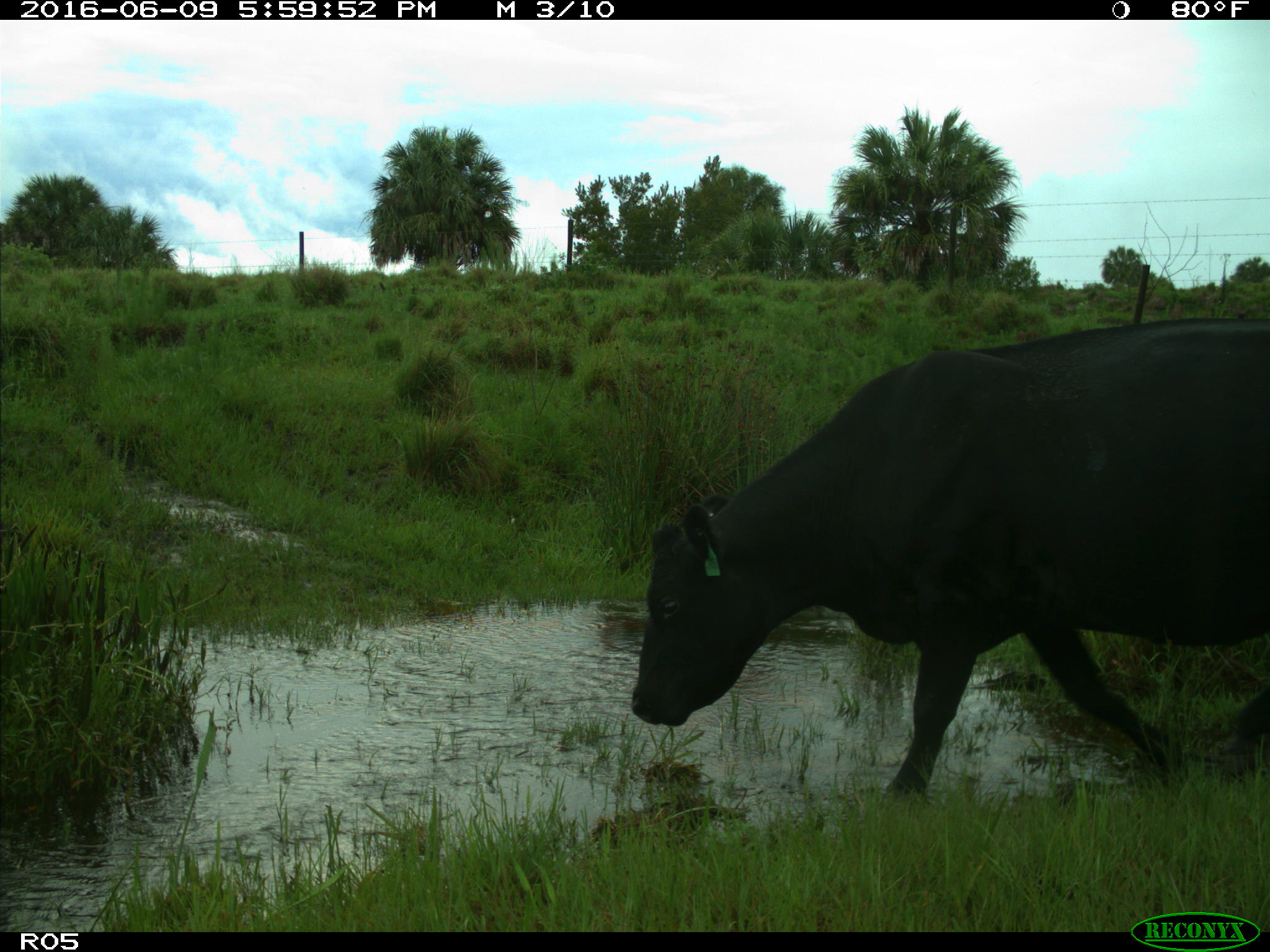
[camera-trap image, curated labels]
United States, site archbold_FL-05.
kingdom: Animalia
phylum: Chordata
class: Mammalia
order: Artiodactyla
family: Bovidae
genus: Bos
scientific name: Bos taurus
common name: domestic cow